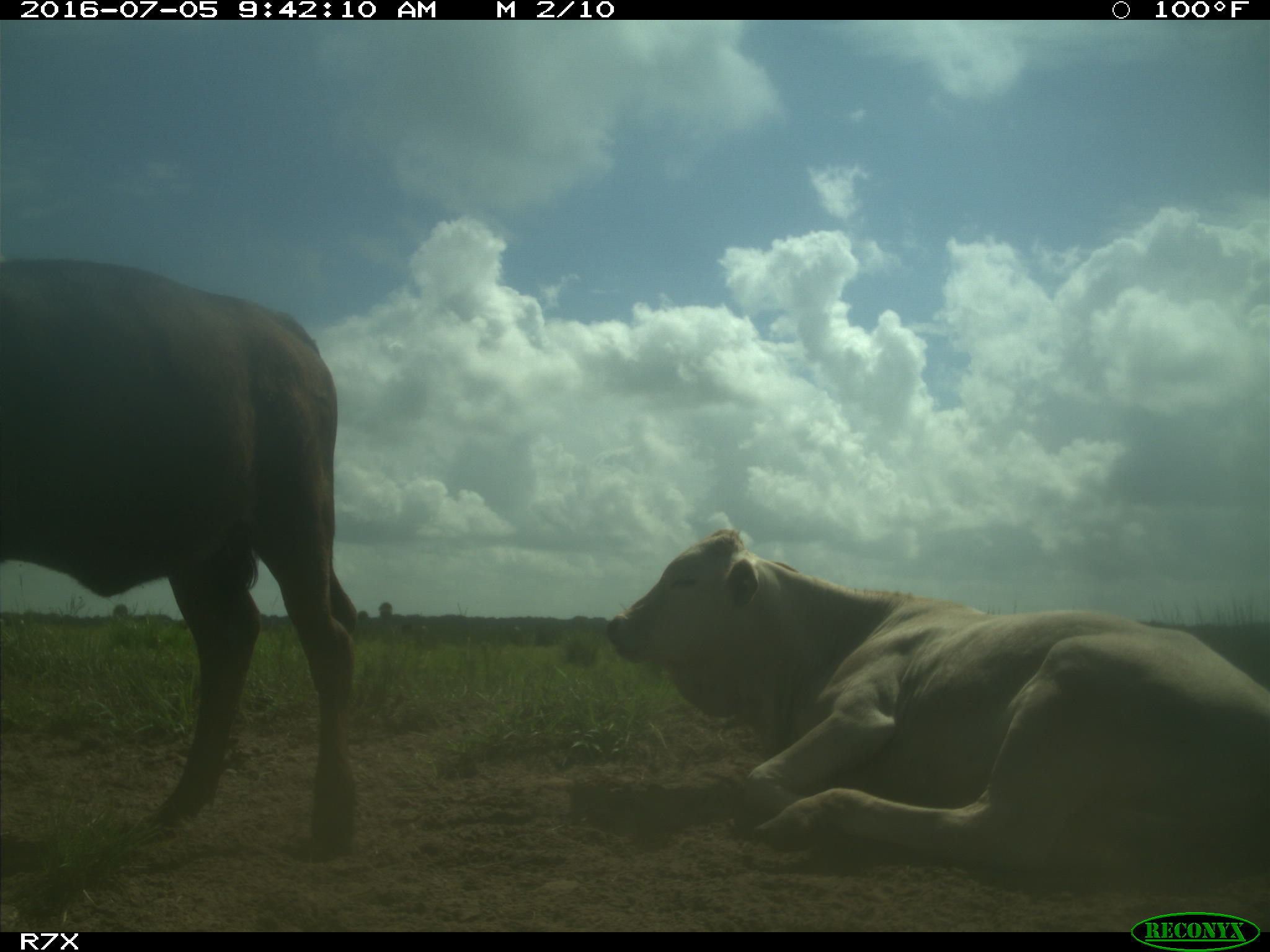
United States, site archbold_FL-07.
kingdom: Animalia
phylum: Chordata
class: Mammalia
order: Artiodactyla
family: Bovidae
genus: Bos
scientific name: Bos taurus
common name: domestic cow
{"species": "Bos taurus (domestic cow)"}